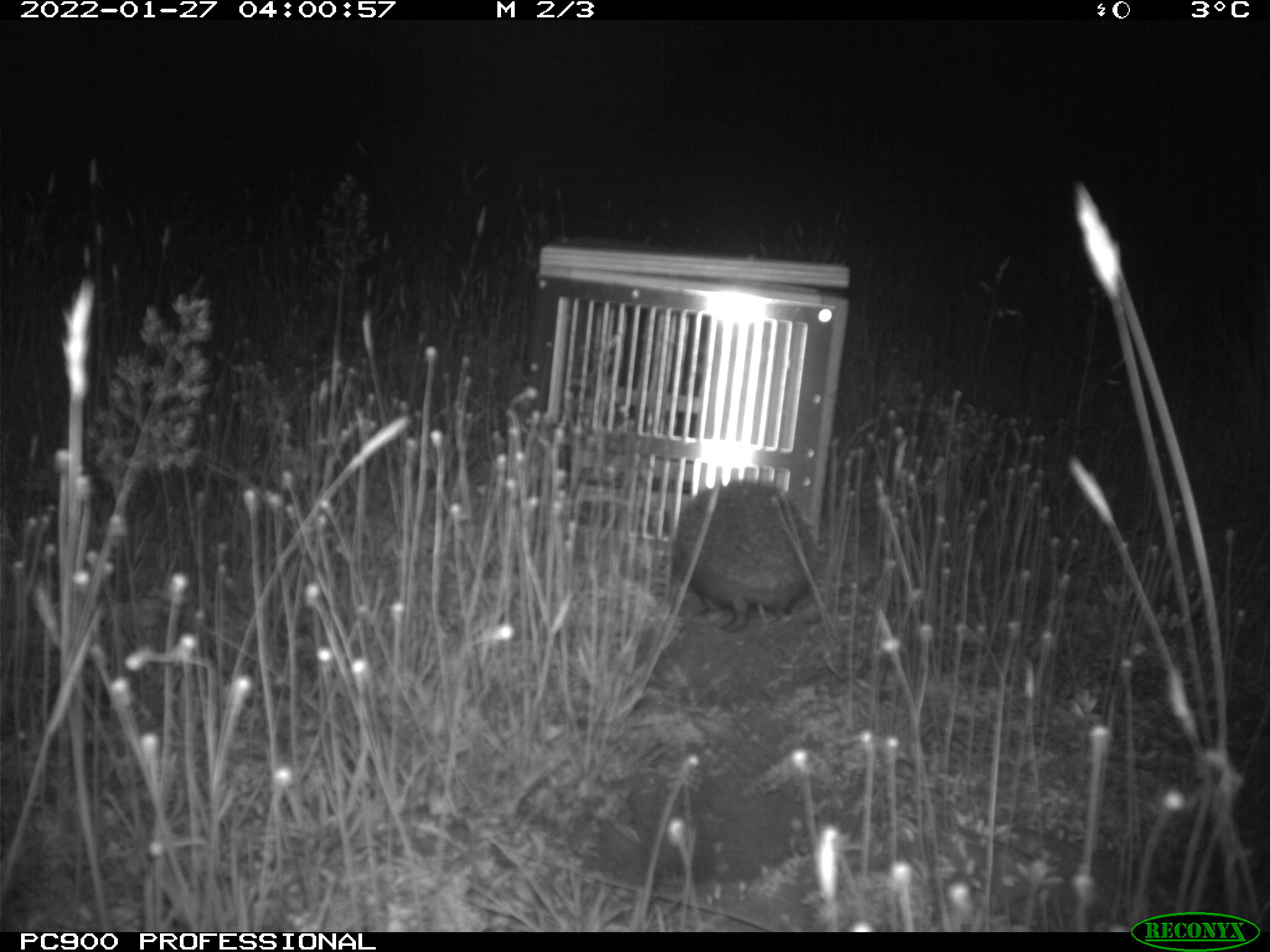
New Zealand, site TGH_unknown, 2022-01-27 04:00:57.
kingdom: Animalia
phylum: Chordata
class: Mammalia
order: Eulipotyphla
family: Erinaceidae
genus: Erinaceus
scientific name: Erinaceus europaeus europaeus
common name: european hedgehog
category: hedgehog